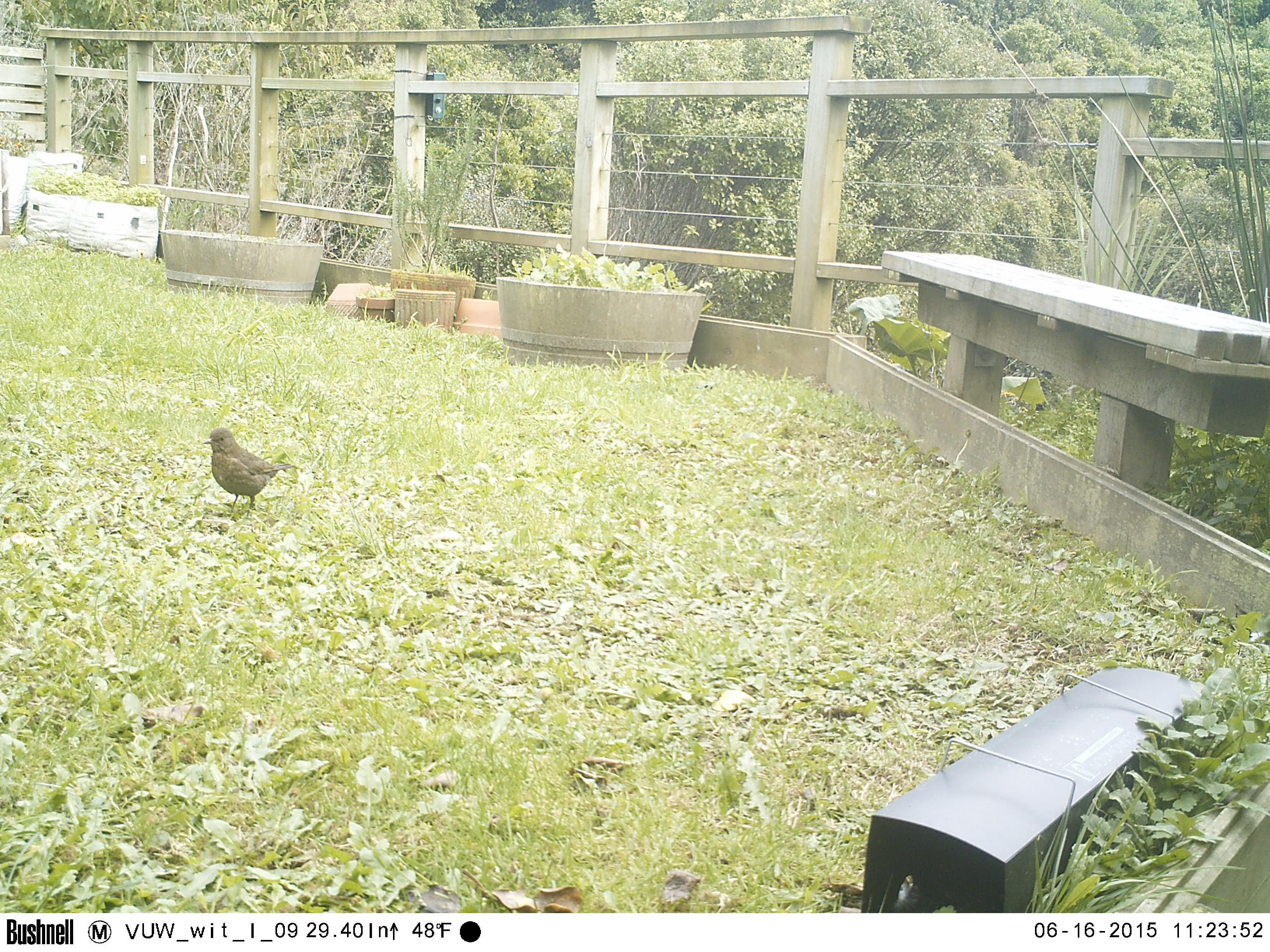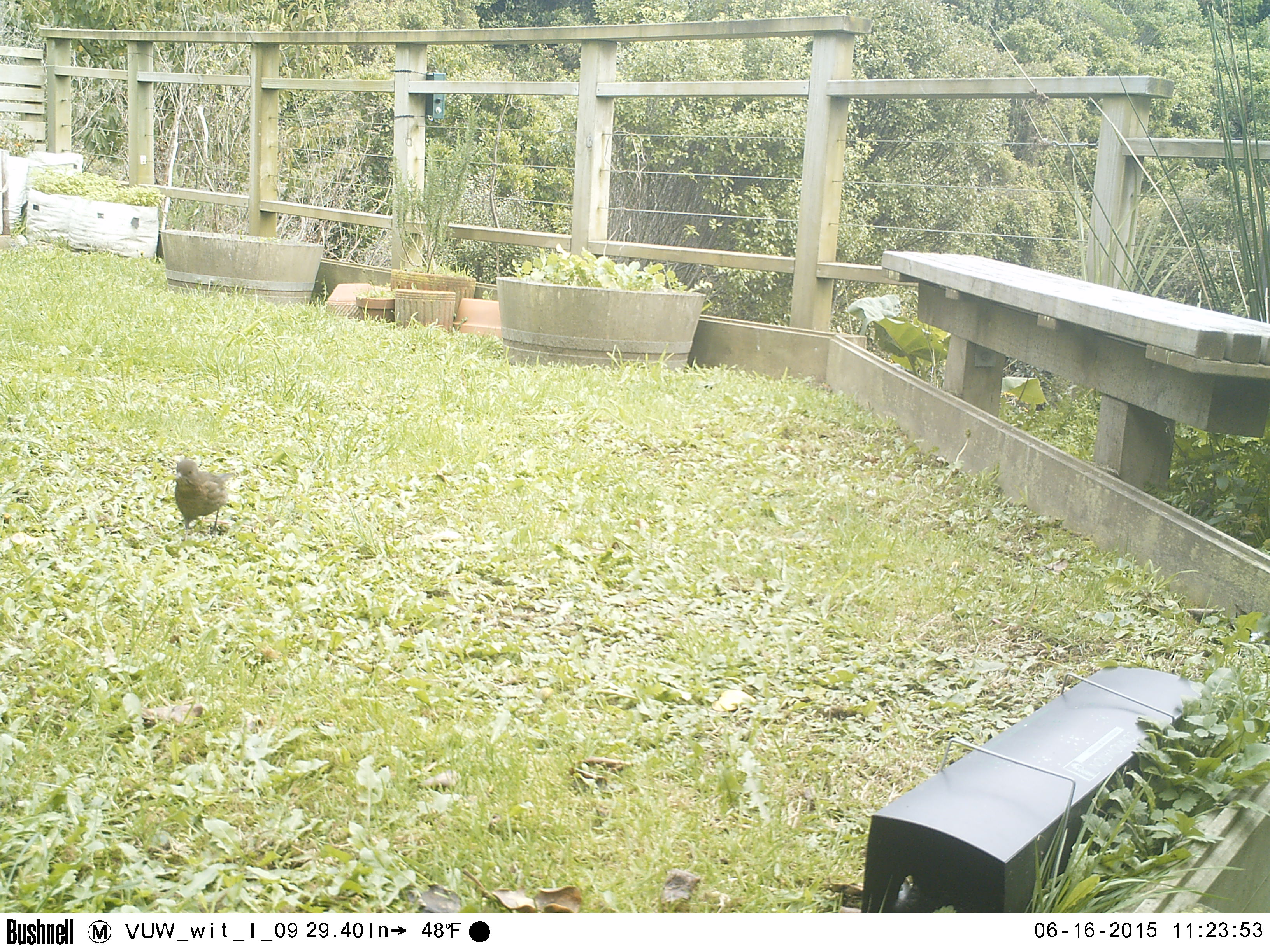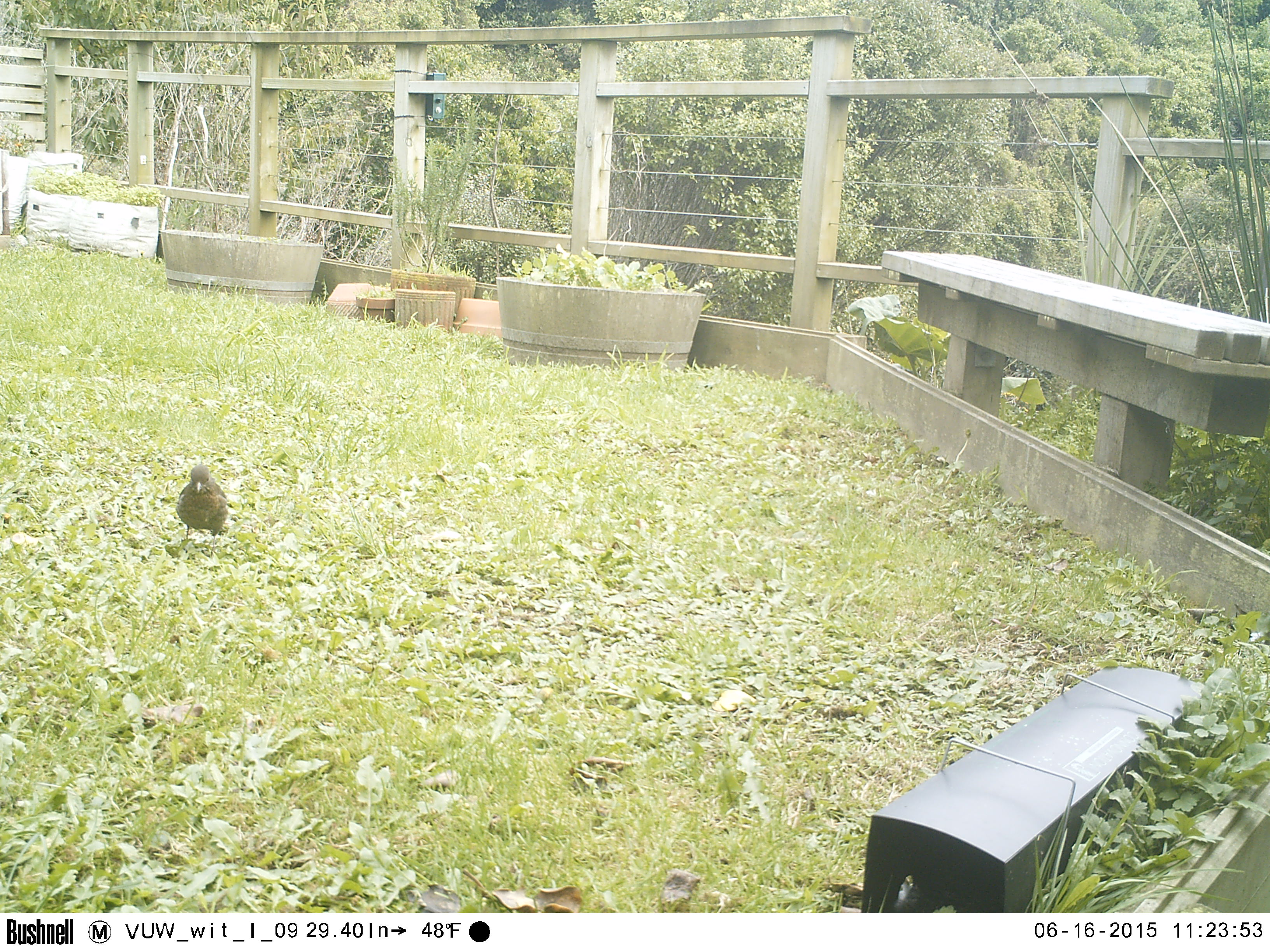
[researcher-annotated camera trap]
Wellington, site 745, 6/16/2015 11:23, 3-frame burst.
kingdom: Animalia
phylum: Chordata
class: Aves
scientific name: Aves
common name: bird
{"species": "bird (Aves)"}